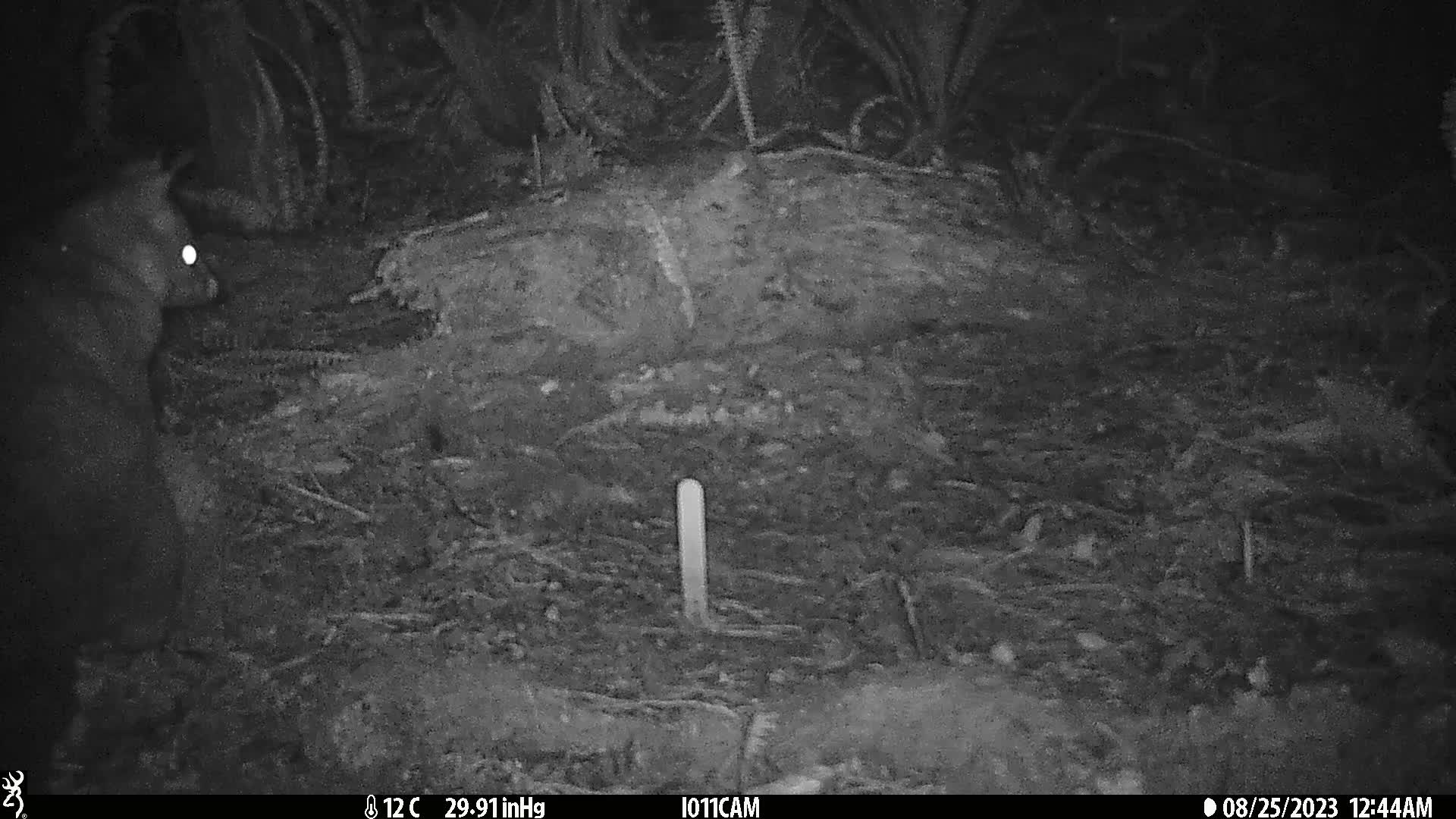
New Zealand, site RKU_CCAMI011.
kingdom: Animalia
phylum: Chordata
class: Mammalia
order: Diprotodontia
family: Phalangeridae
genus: Trichosurus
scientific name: Trichosurus vulpecula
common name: common brushtail possum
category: possum